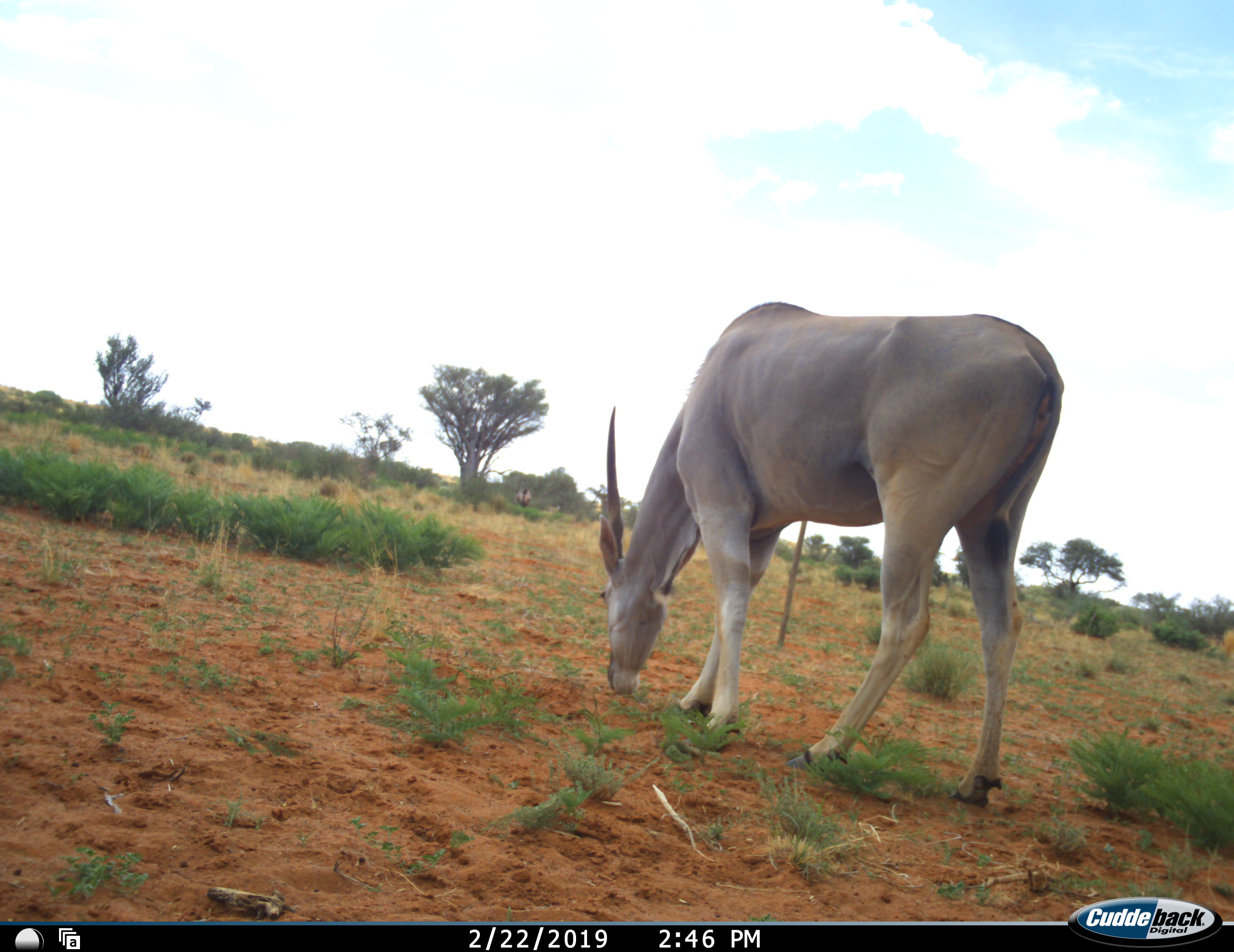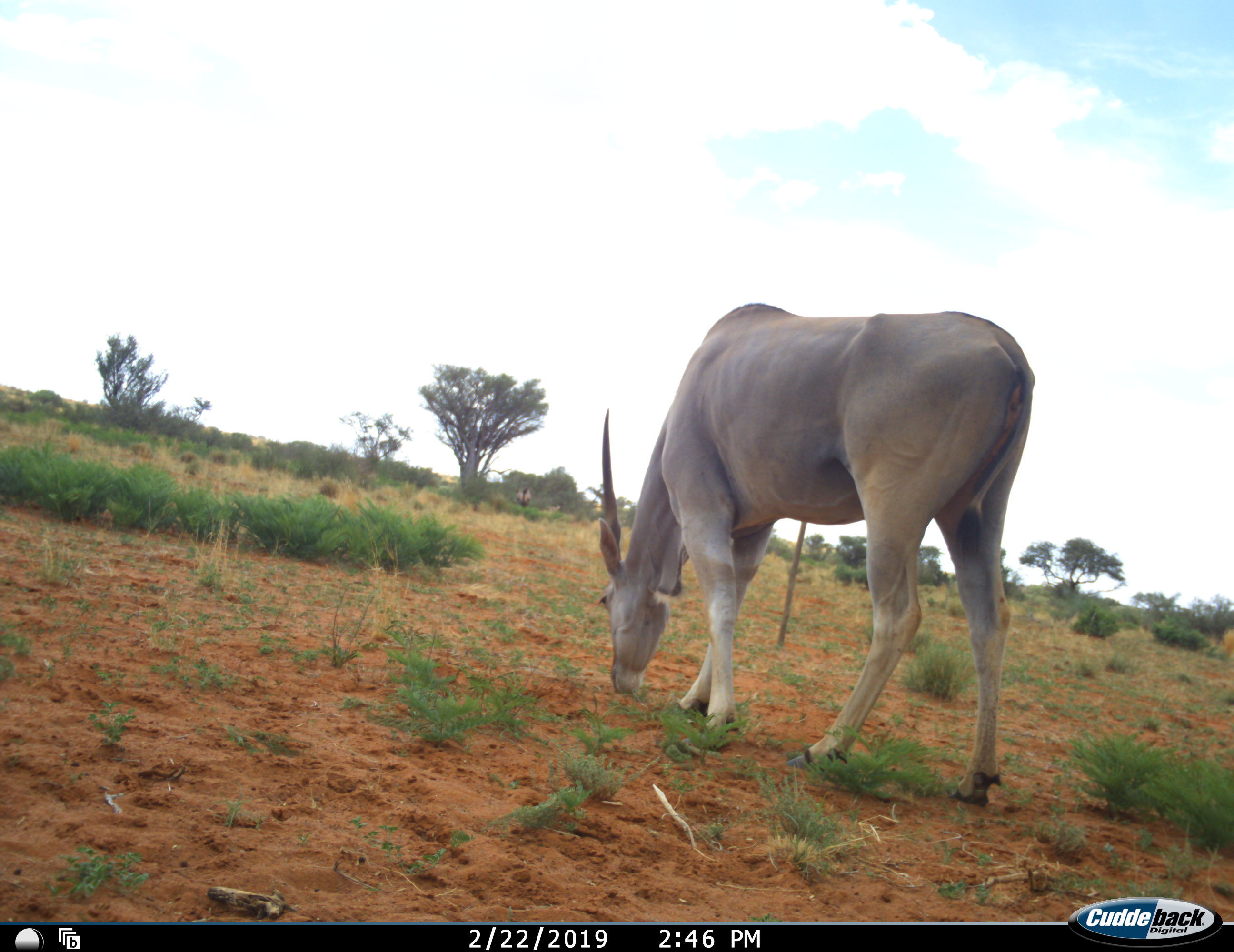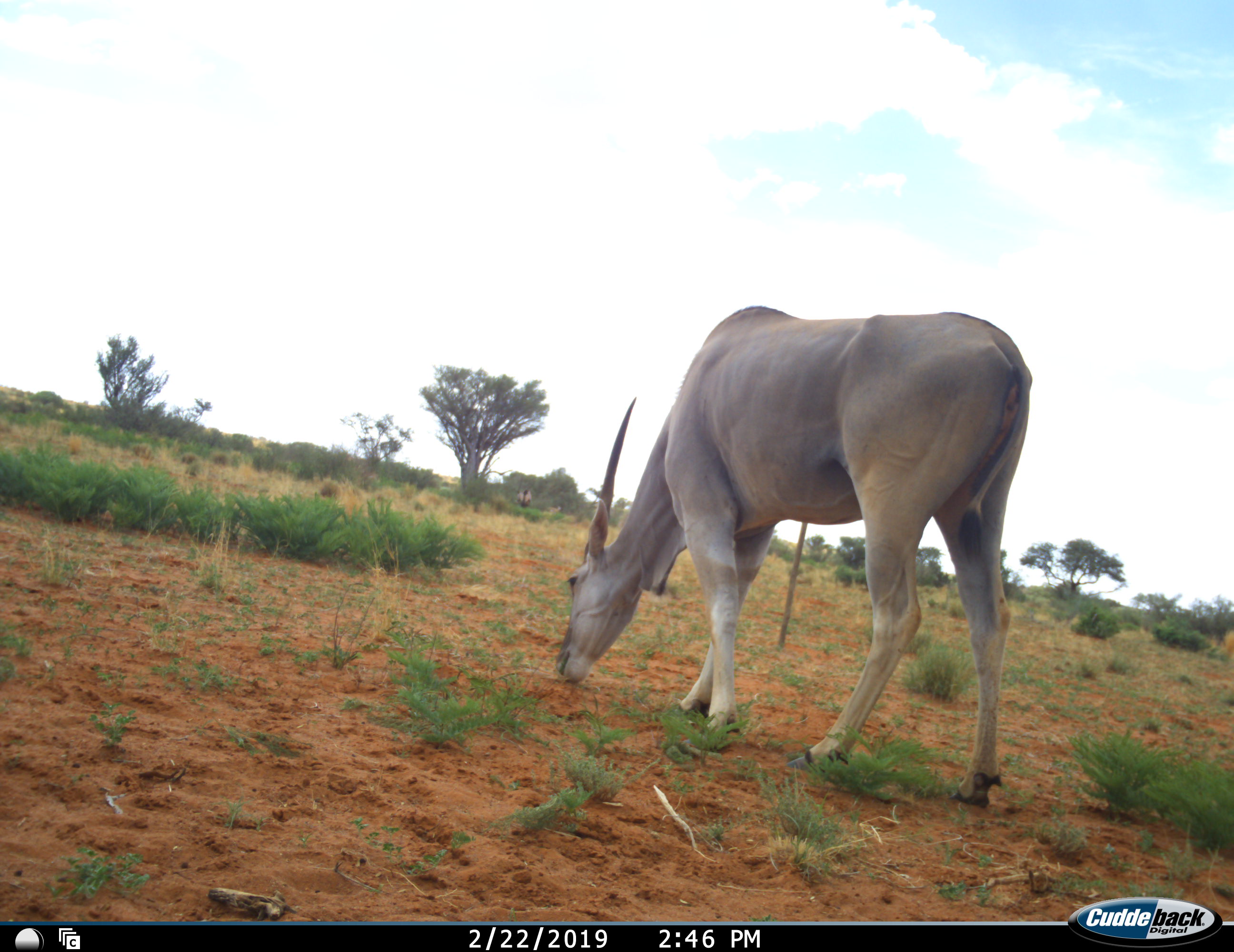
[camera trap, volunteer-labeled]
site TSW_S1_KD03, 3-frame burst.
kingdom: Animalia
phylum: Chordata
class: Mammalia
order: Artiodactyla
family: Bovidae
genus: Tragelaphus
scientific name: Tragelaphus oryx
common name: eland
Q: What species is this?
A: Eland (Tragelaphus oryx).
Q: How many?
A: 1.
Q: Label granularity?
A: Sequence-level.